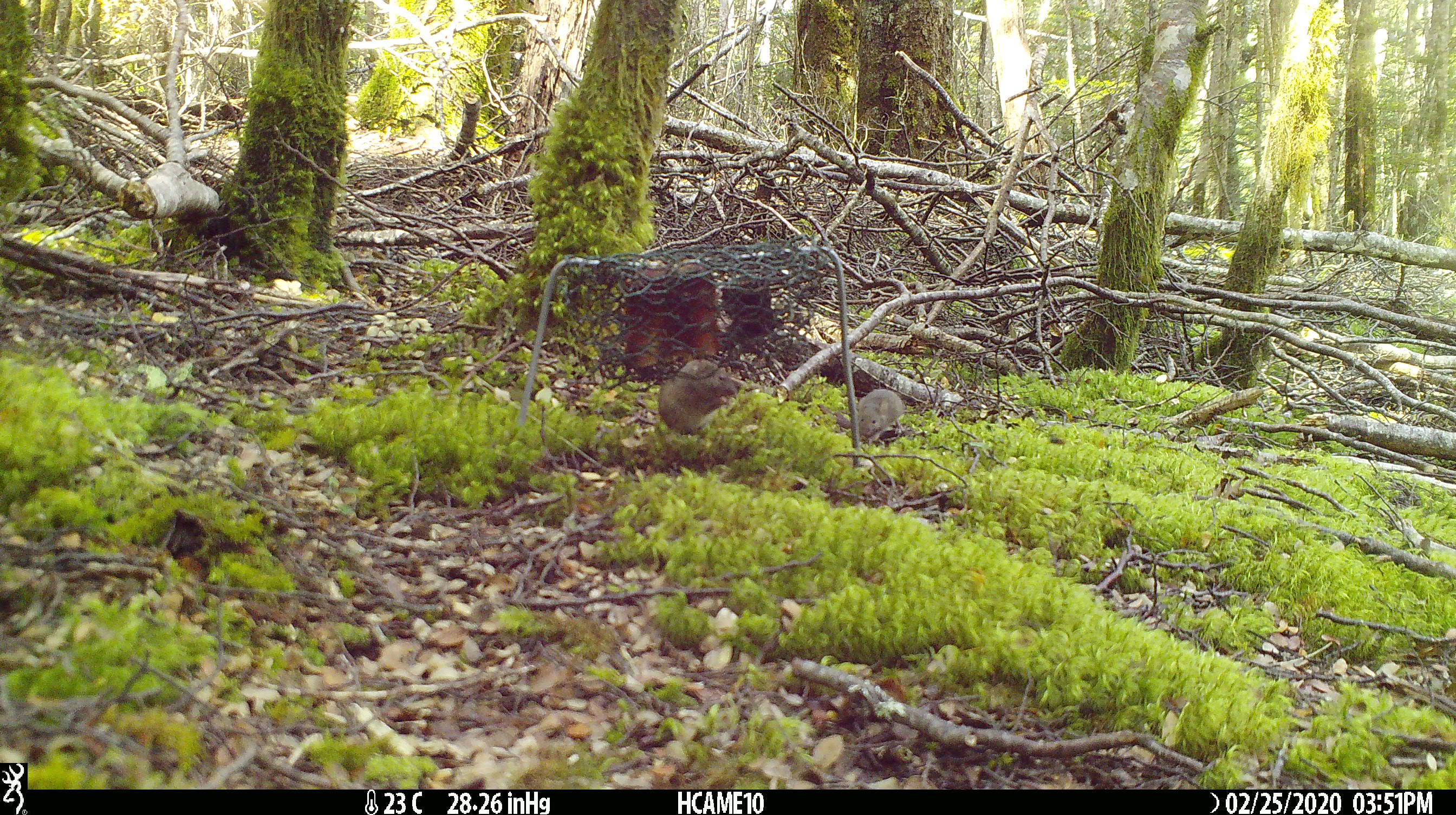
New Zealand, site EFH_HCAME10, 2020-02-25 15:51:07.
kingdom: Animalia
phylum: Chordata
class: Mammalia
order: Rodentia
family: Muridae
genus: Mus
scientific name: Mus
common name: mouse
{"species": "mouse (Mus)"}